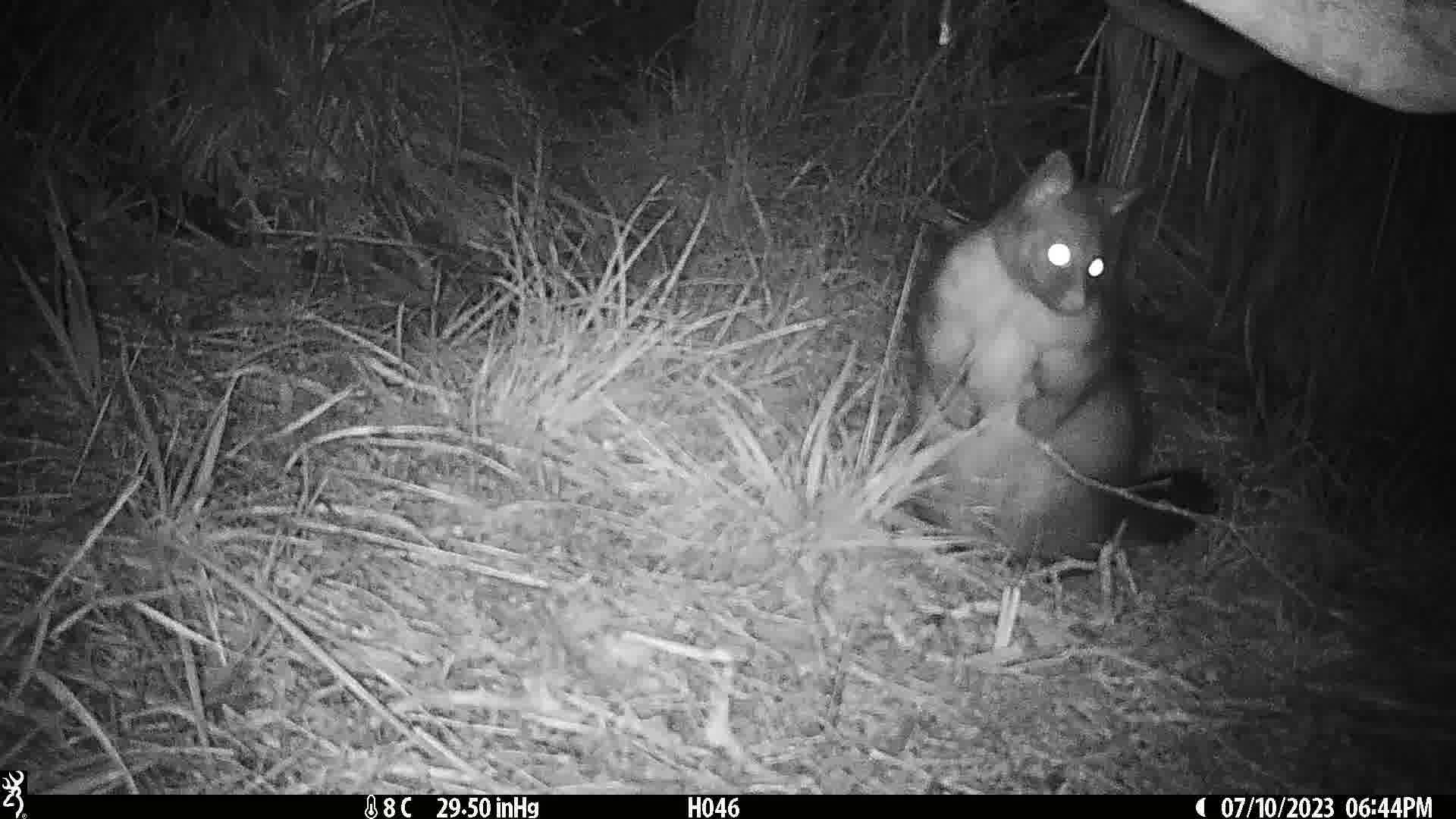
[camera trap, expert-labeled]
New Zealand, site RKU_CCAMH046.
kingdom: Animalia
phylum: Chordata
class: Mammalia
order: Diprotodontia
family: Phalangeridae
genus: Trichosurus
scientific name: Trichosurus vulpecula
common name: common brushtail possum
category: possum